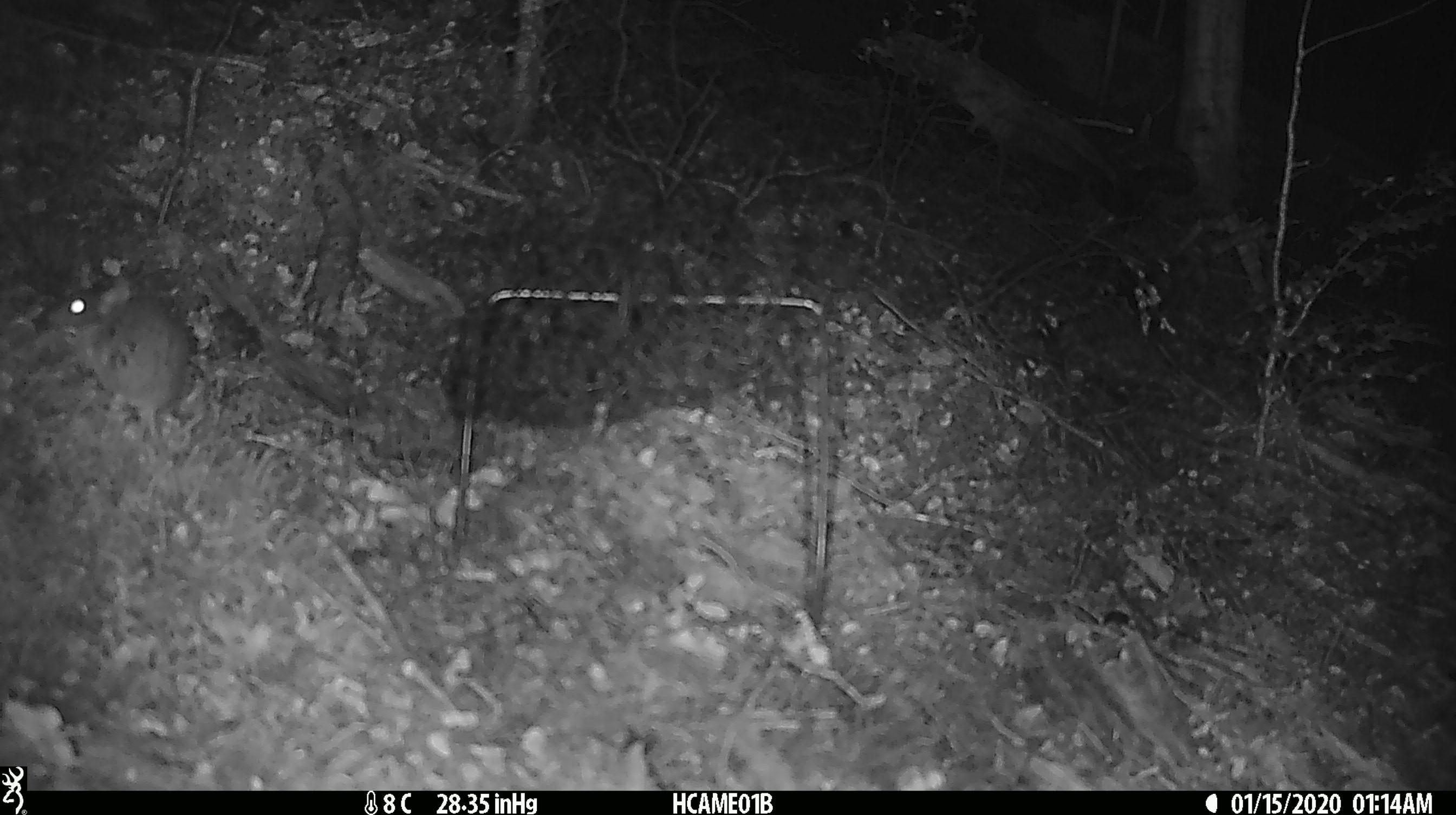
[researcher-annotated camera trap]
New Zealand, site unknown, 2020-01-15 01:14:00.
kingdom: Animalia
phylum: Chordata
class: Mammalia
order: Rodentia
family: Muridae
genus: Mus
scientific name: Mus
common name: mouse